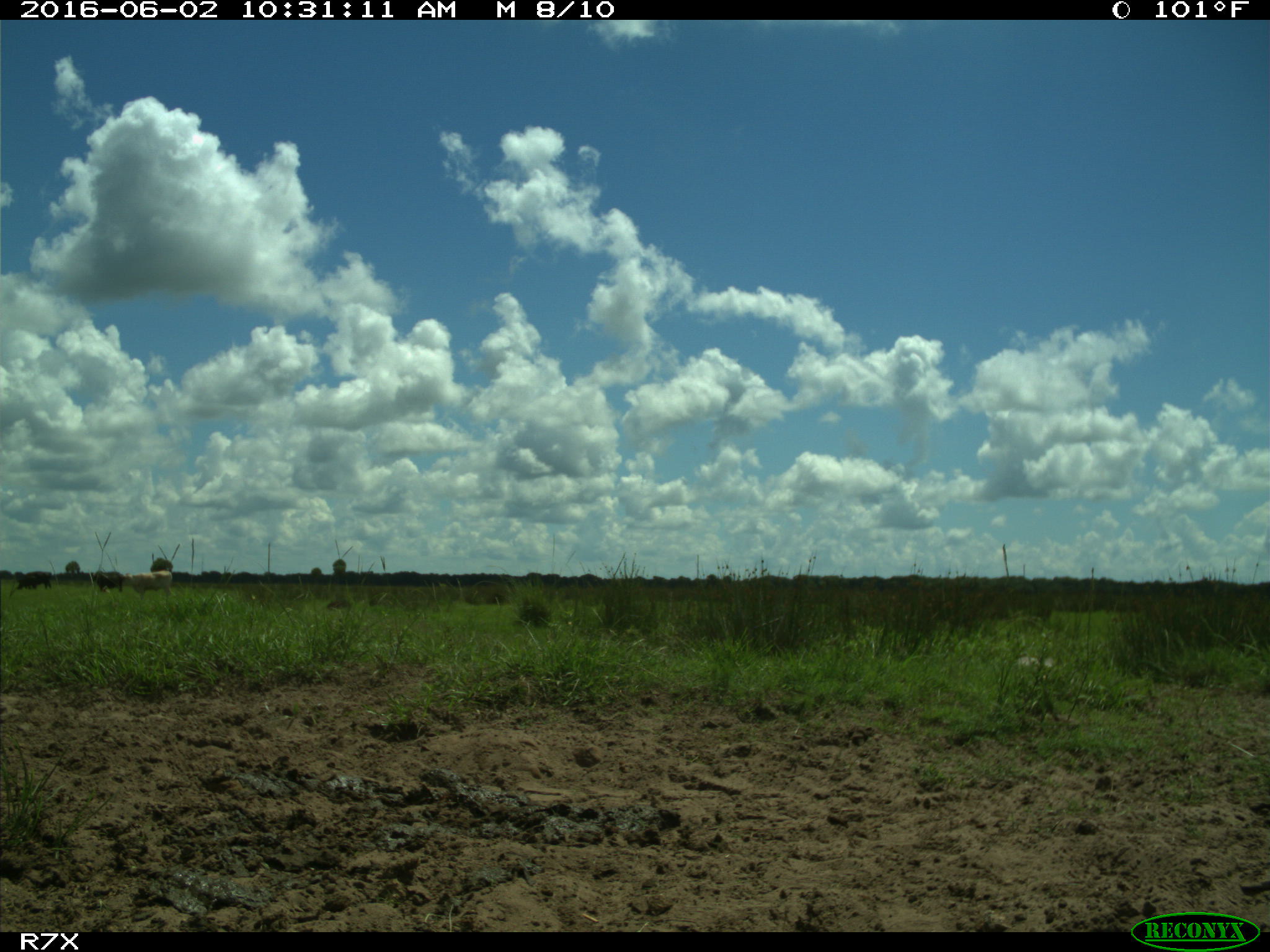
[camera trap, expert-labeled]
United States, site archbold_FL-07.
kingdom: Animalia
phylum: Chordata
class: Mammalia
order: Artiodactyla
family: Bovidae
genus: Bos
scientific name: Bos taurus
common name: domestic cow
Bos taurus (domestic cow).